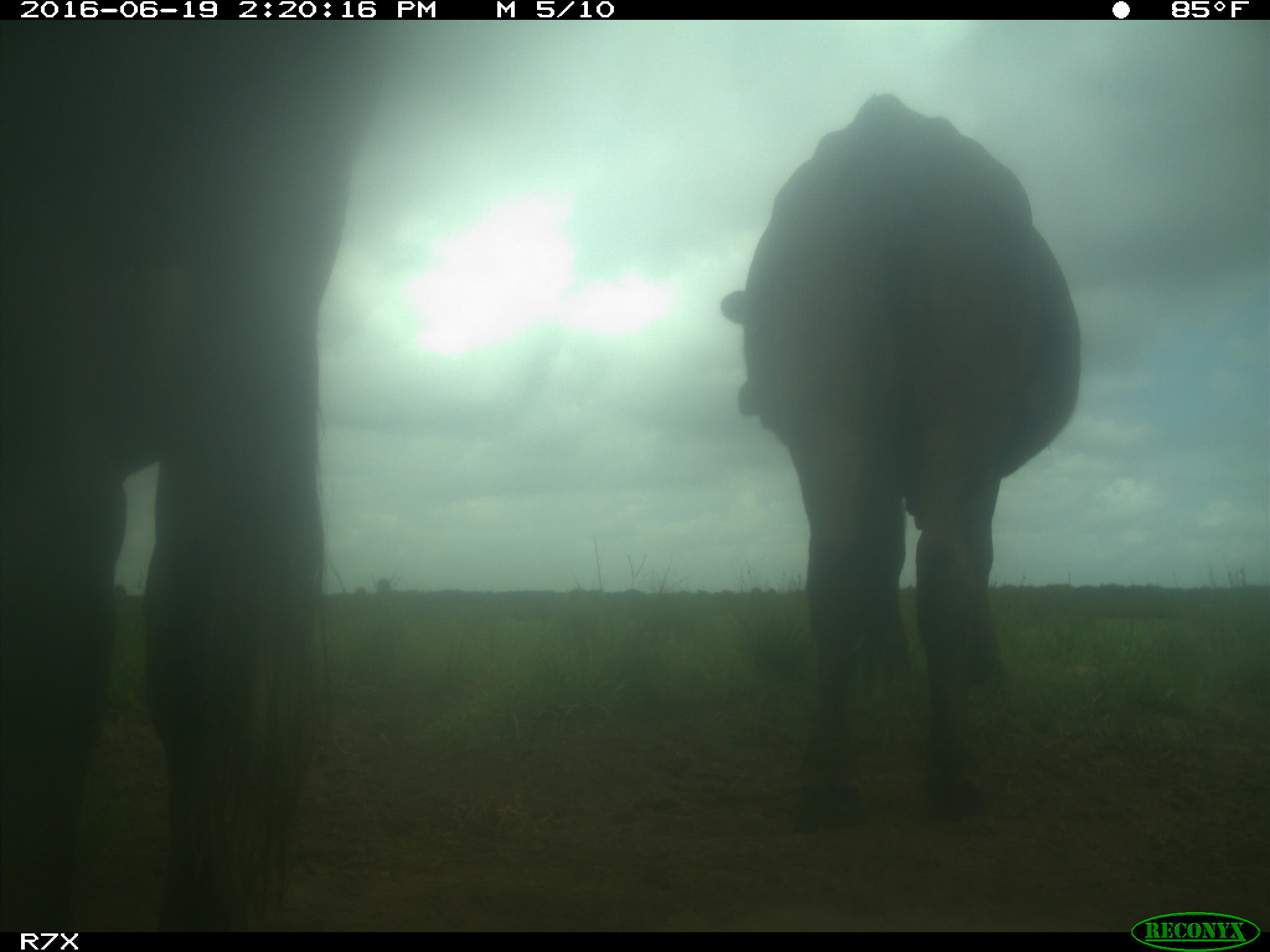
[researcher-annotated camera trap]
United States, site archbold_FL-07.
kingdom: Animalia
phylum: Chordata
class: Mammalia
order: Artiodactyla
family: Bovidae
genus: Bos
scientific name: Bos taurus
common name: domestic cow